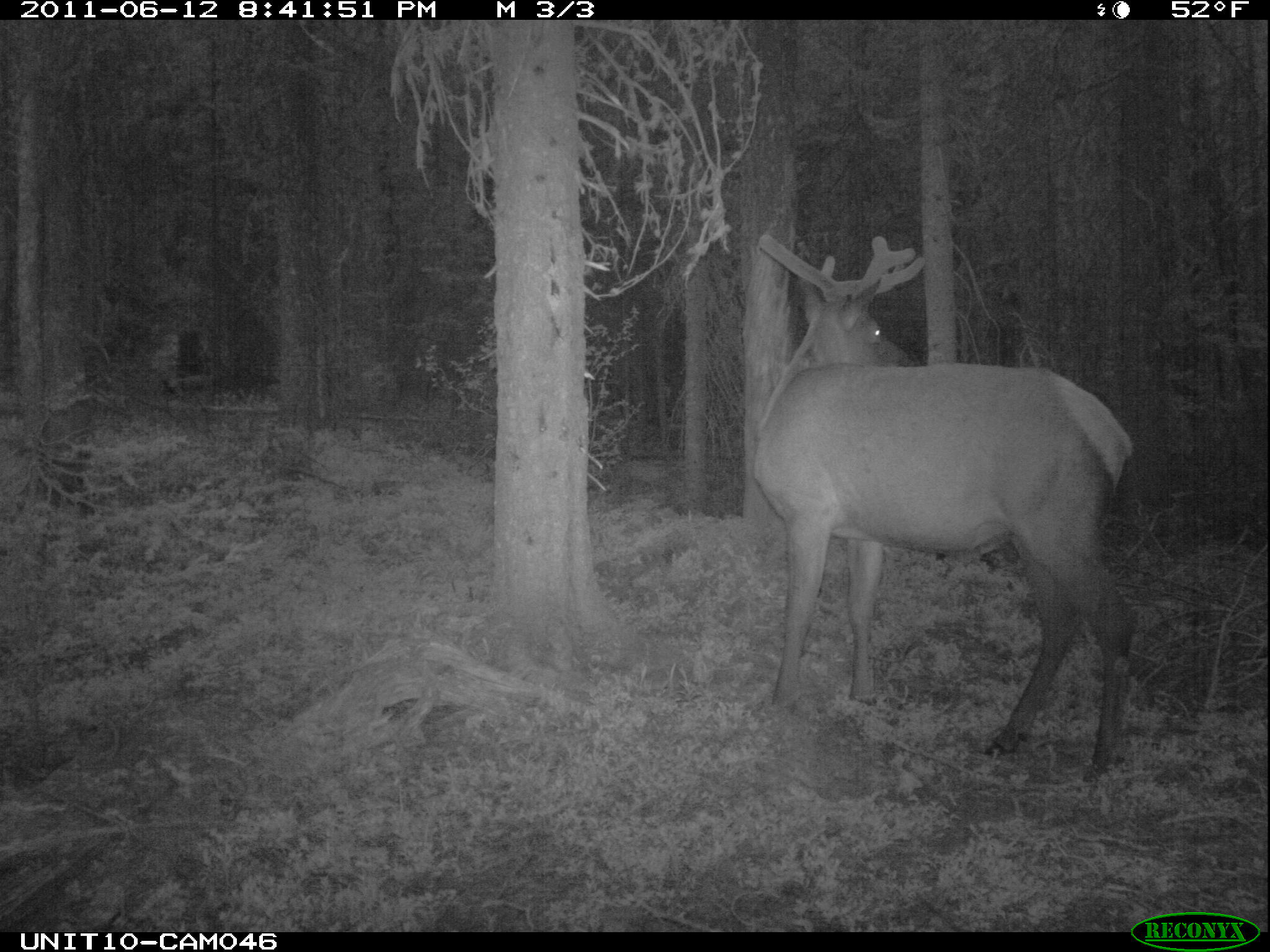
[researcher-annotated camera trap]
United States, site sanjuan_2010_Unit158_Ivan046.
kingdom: Animalia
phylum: Chordata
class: Mammalia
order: Artiodactyla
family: Cervidae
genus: Cervus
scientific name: Cervus elaphus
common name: red deer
Cervus elaphus (red deer).